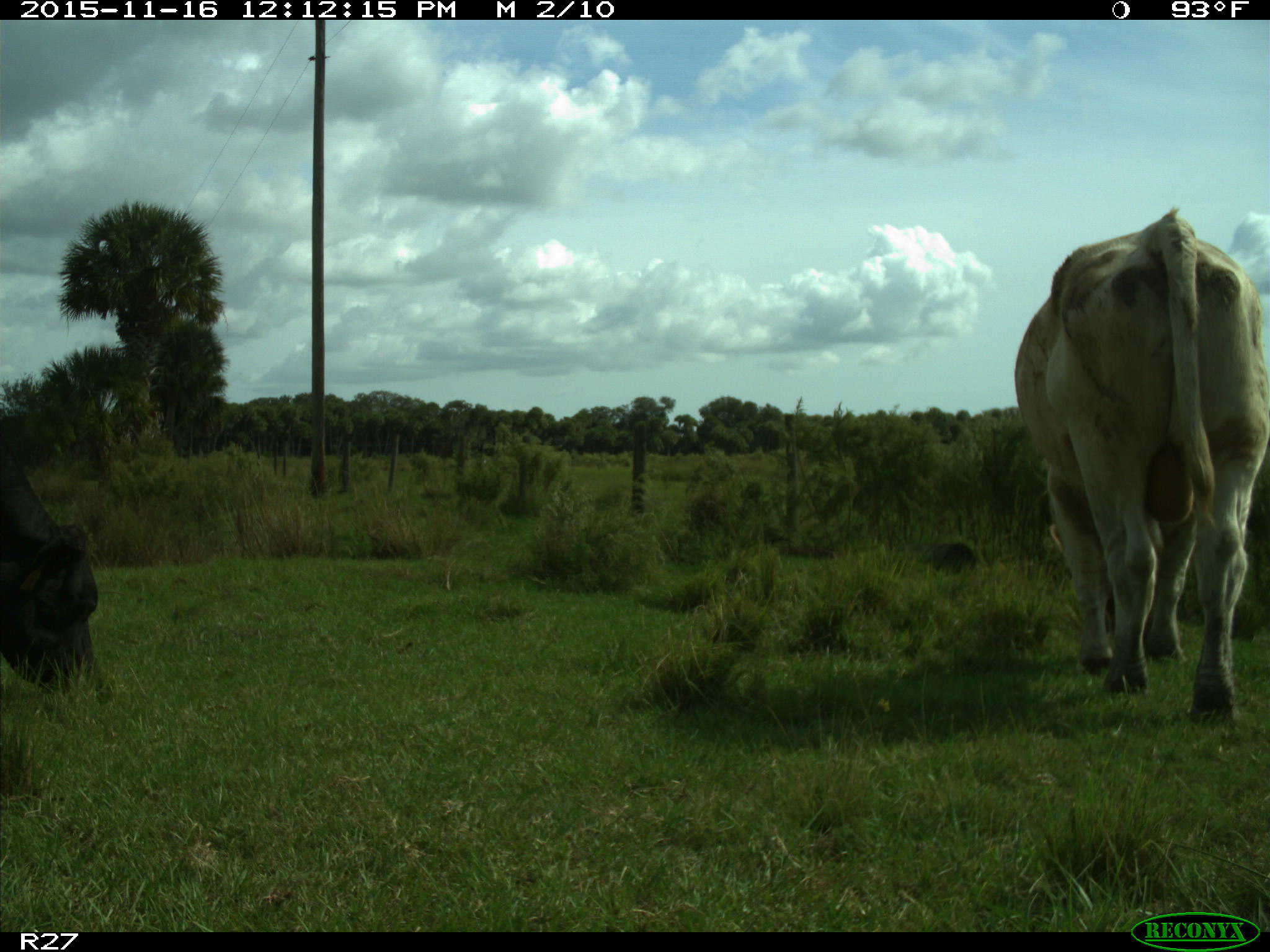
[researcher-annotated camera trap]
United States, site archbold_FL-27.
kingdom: Animalia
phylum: Chordata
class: Mammalia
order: Artiodactyla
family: Bovidae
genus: Bos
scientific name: Bos taurus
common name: domestic cow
Bos taurus (domestic cow).